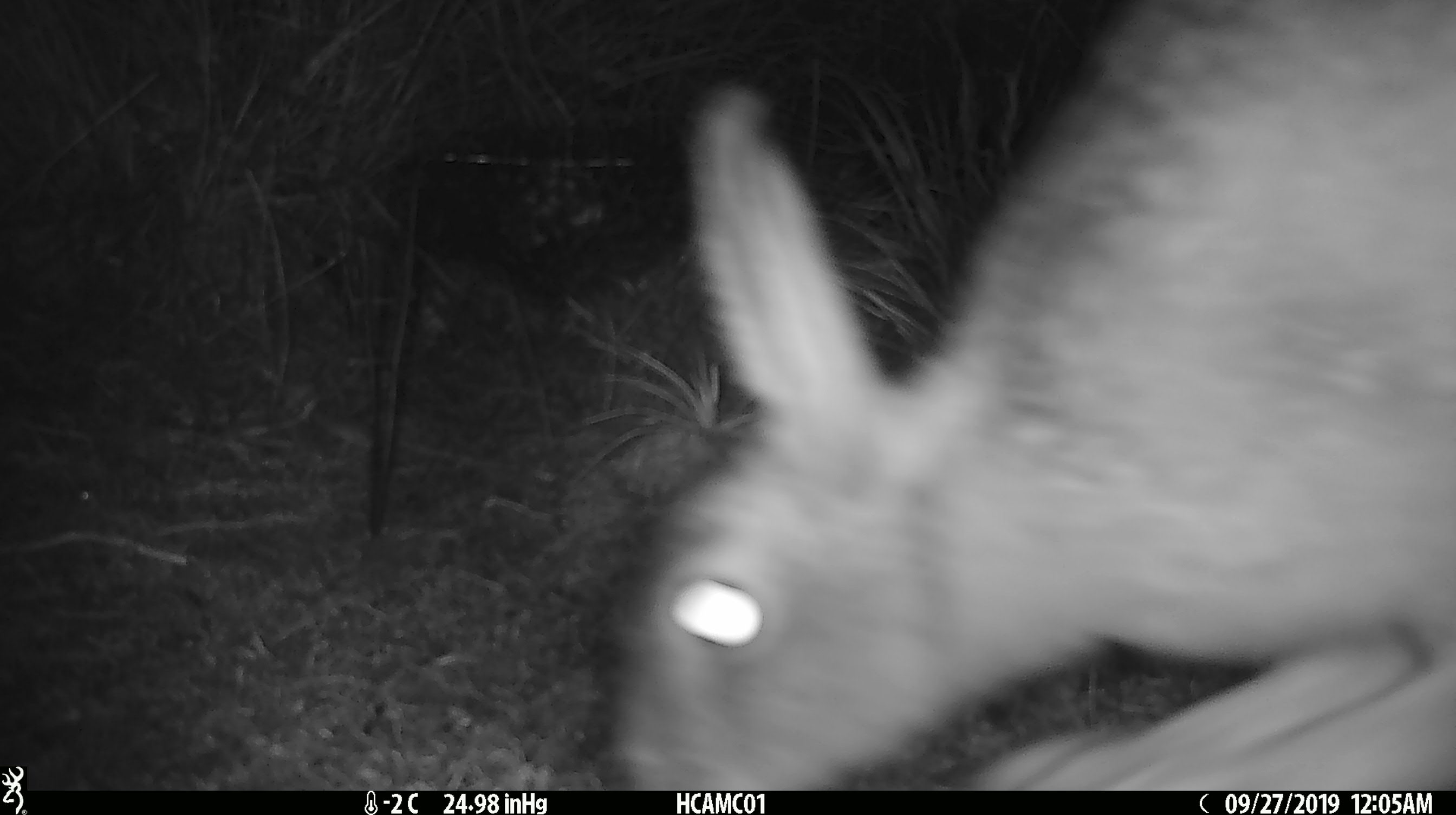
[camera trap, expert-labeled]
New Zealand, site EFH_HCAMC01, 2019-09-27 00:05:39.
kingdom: Animalia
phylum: Chordata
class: Mammalia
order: Lagomorpha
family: Leporidae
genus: Lepus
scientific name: Lepus europaeus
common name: brown hare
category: hare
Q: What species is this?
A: Hare (brown hare) (Lepus europaeus).